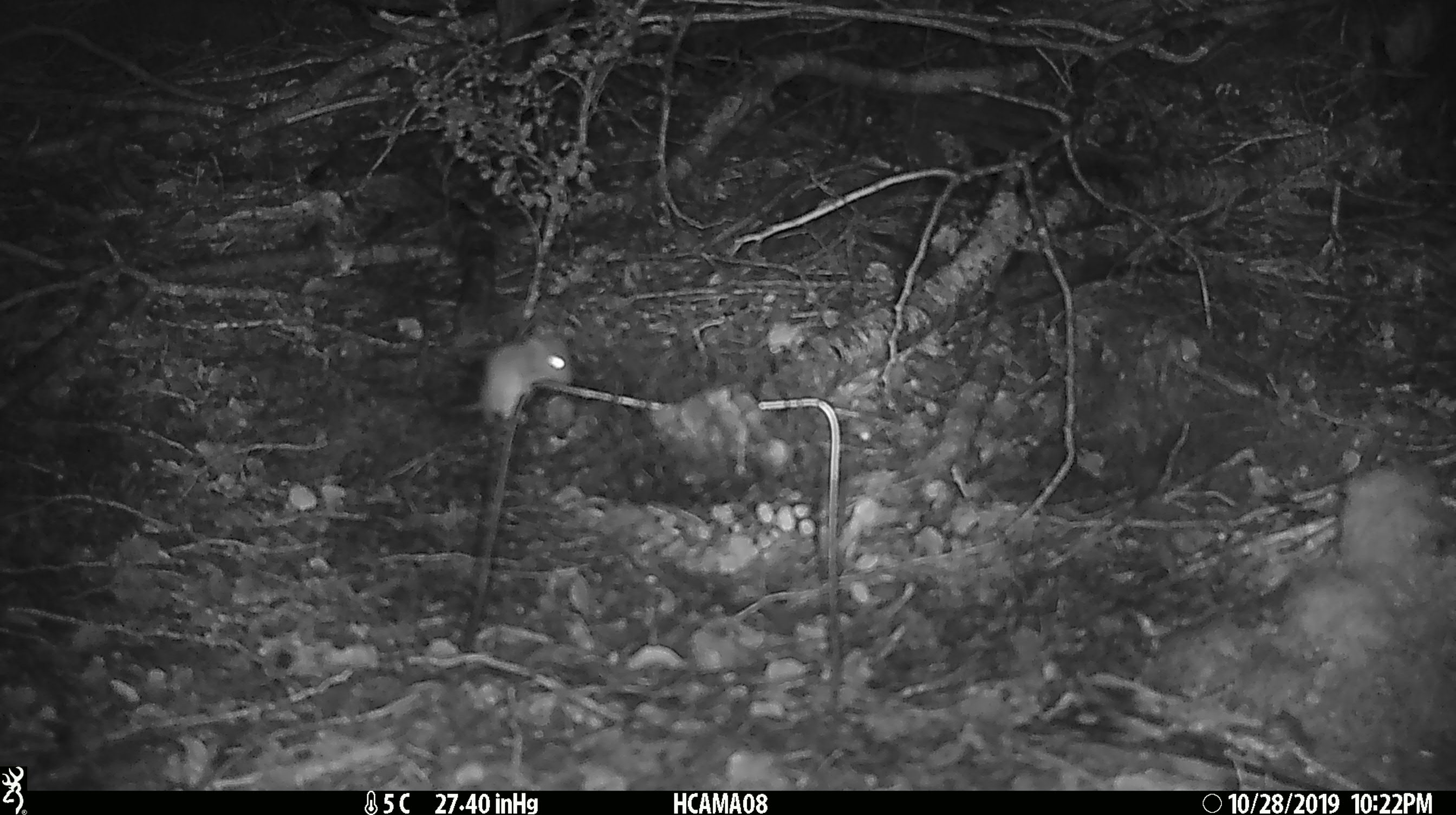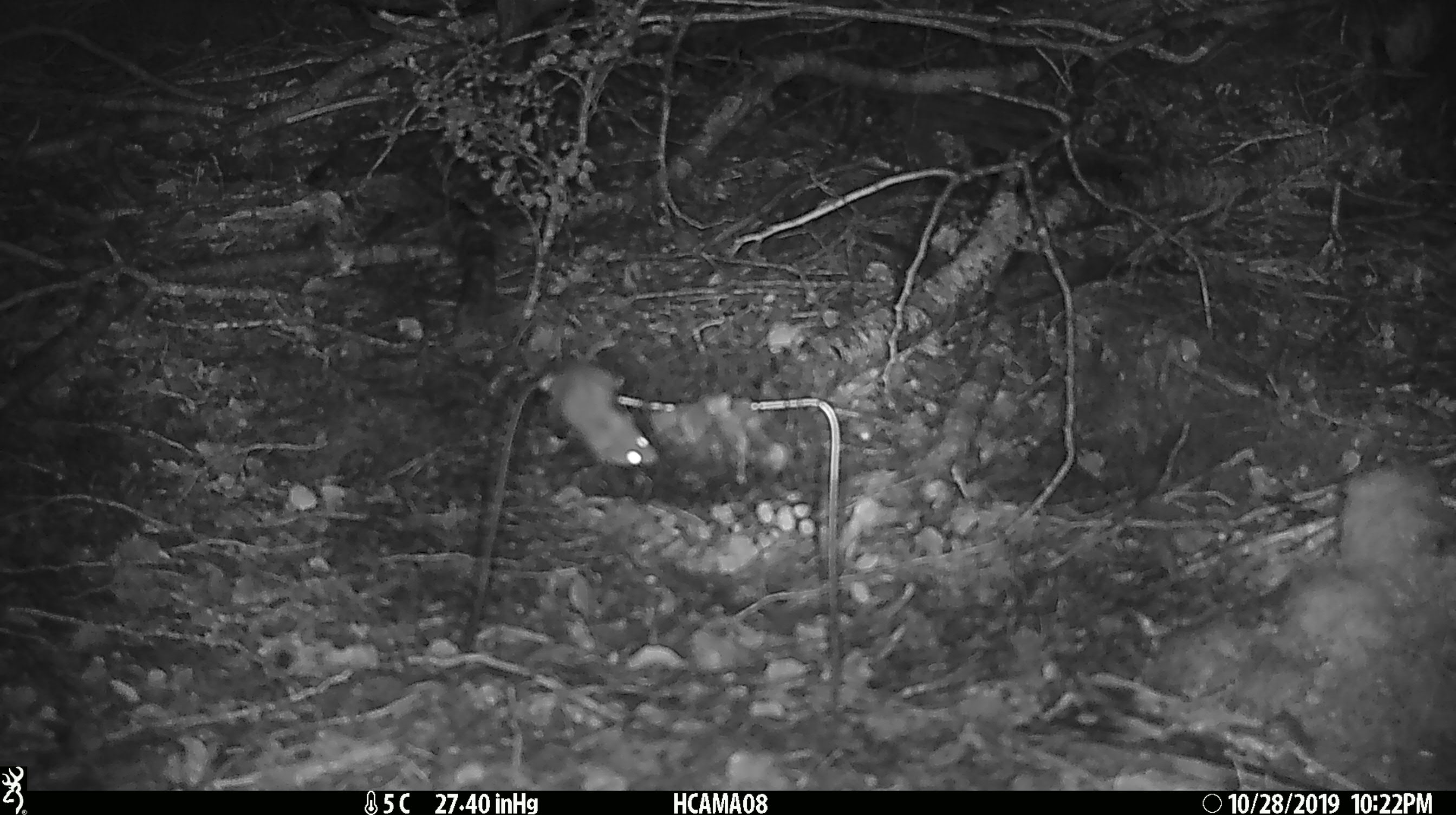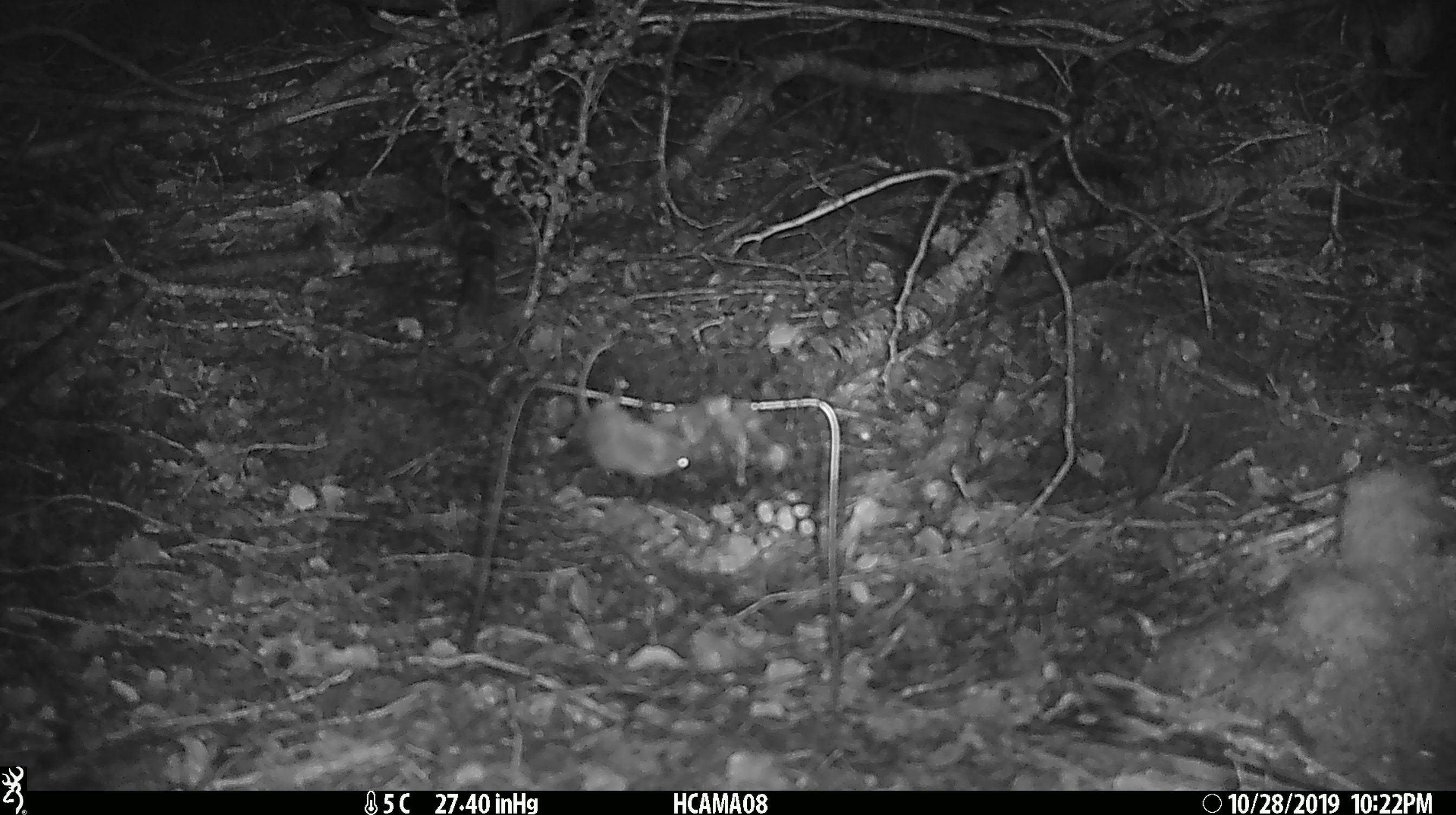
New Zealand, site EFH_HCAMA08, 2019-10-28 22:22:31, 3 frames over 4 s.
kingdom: Animalia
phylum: Chordata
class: Mammalia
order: Rodentia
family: Muridae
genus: Mus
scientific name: Mus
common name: mouse